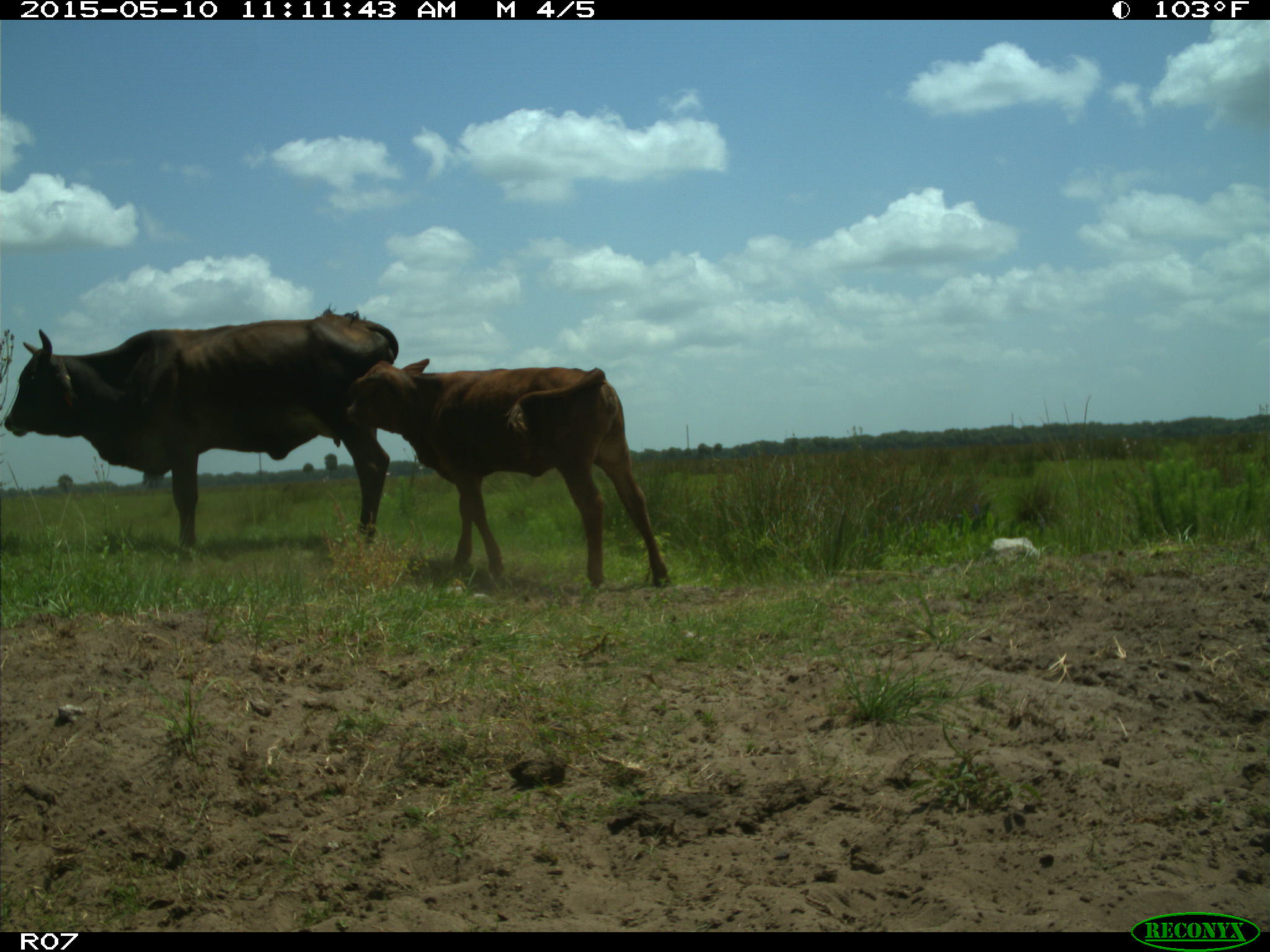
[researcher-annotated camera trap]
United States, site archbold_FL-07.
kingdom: Animalia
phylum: Chordata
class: Mammalia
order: Artiodactyla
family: Bovidae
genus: Bos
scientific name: Bos taurus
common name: domestic cow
Bos taurus (domestic cow).